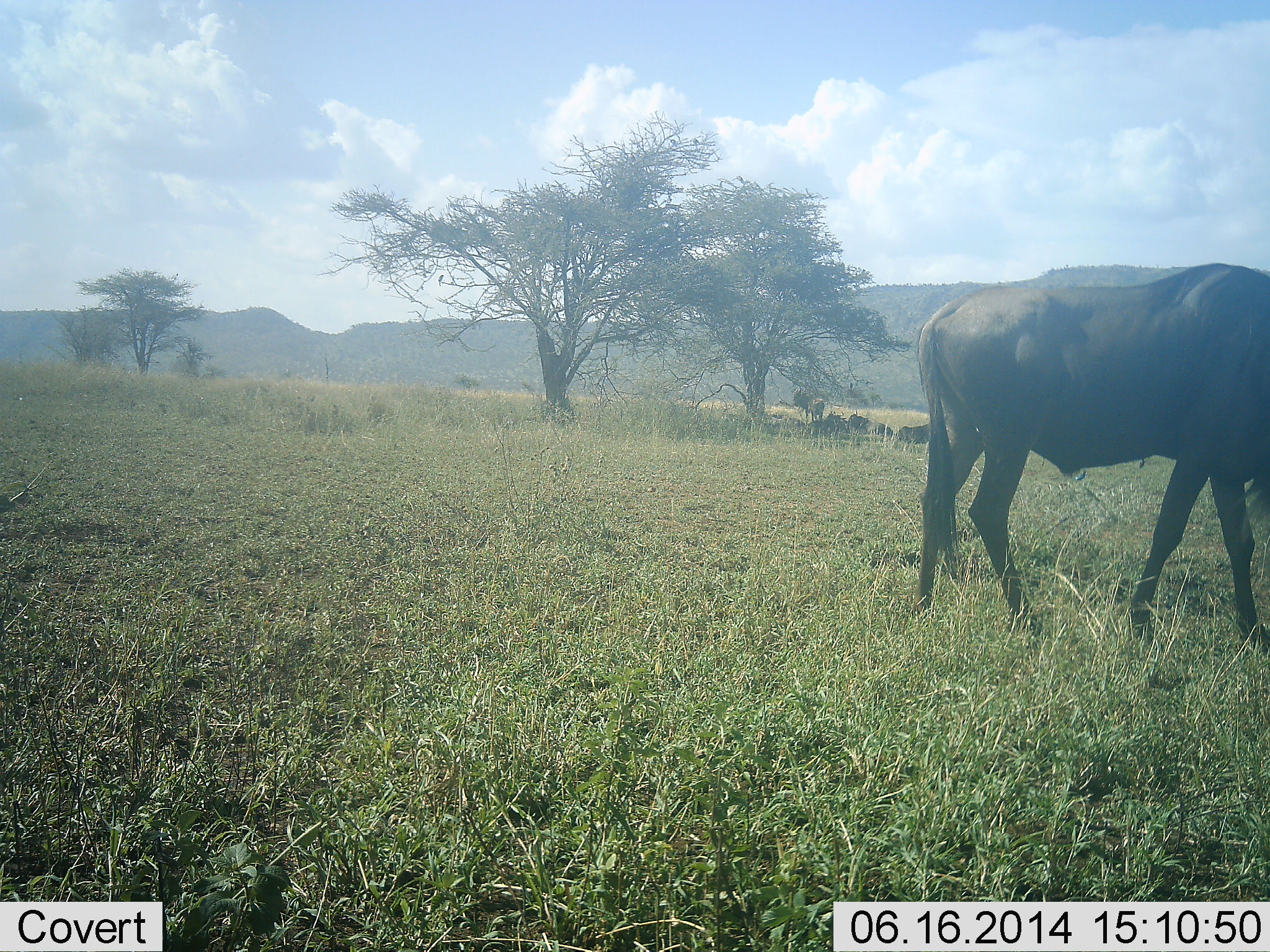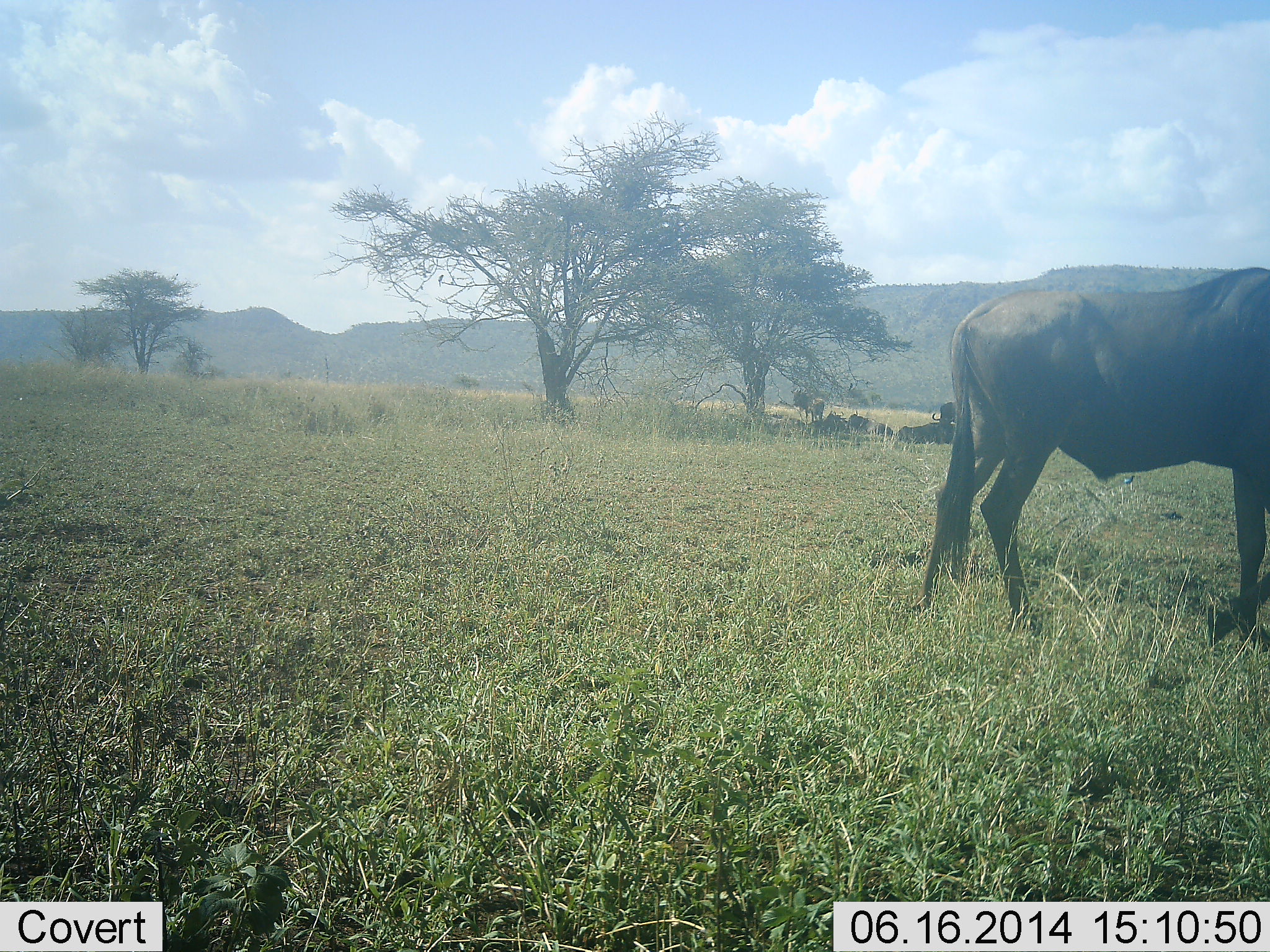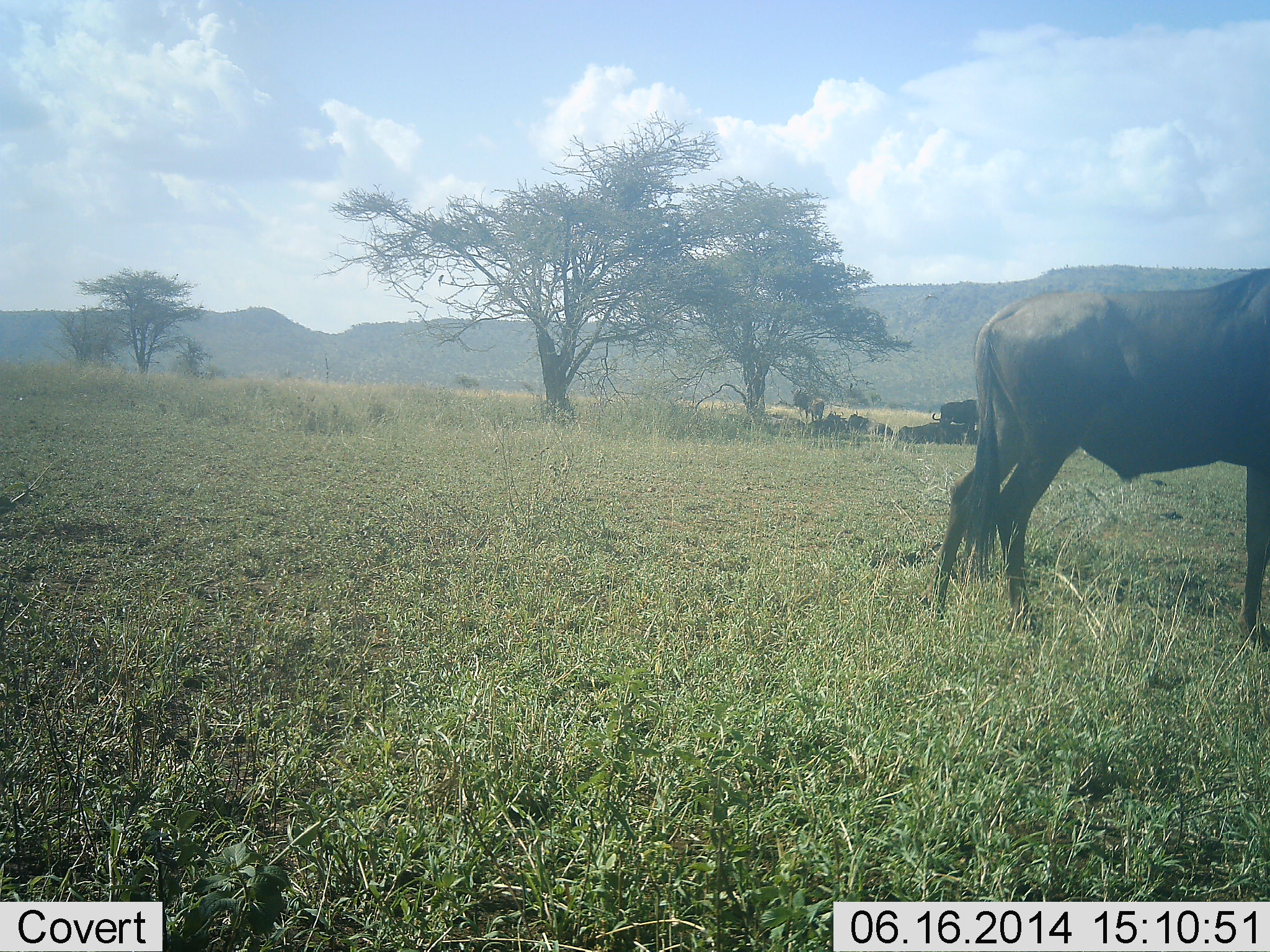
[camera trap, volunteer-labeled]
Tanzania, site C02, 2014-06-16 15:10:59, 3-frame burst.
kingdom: Animalia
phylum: Chordata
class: Mammalia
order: Artiodactyla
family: Bovidae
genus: Connochaetes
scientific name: Connochaetes taurinus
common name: blue wildebeest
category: wildebeest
Wildebeest (blue wildebeest) (Connochaetes taurinus), count 6. Behavior (volunteer vote fractions): standing 30%, resting 60%, moving 80%, interacting 0%. Young present (vote fraction): 0%. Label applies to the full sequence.